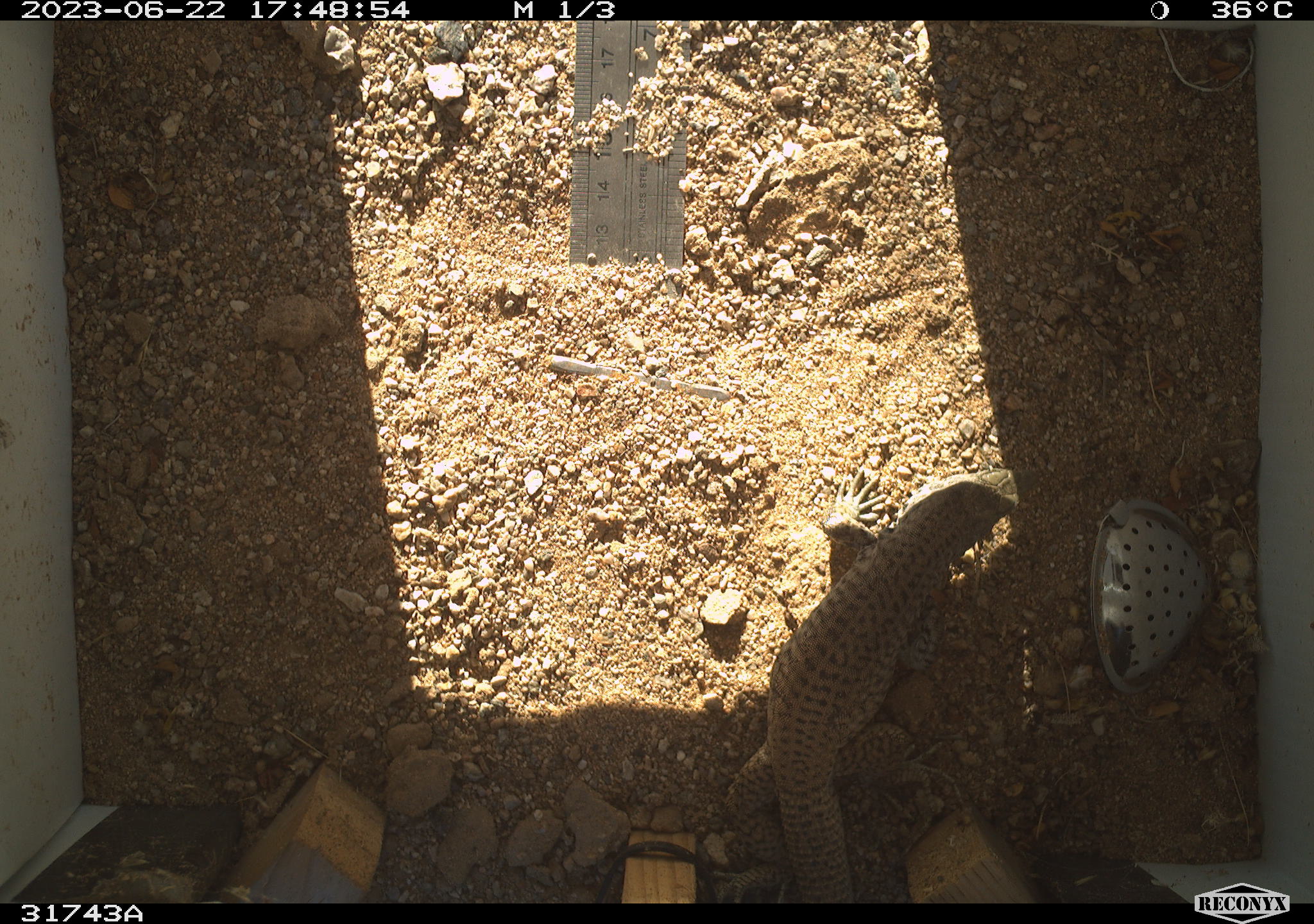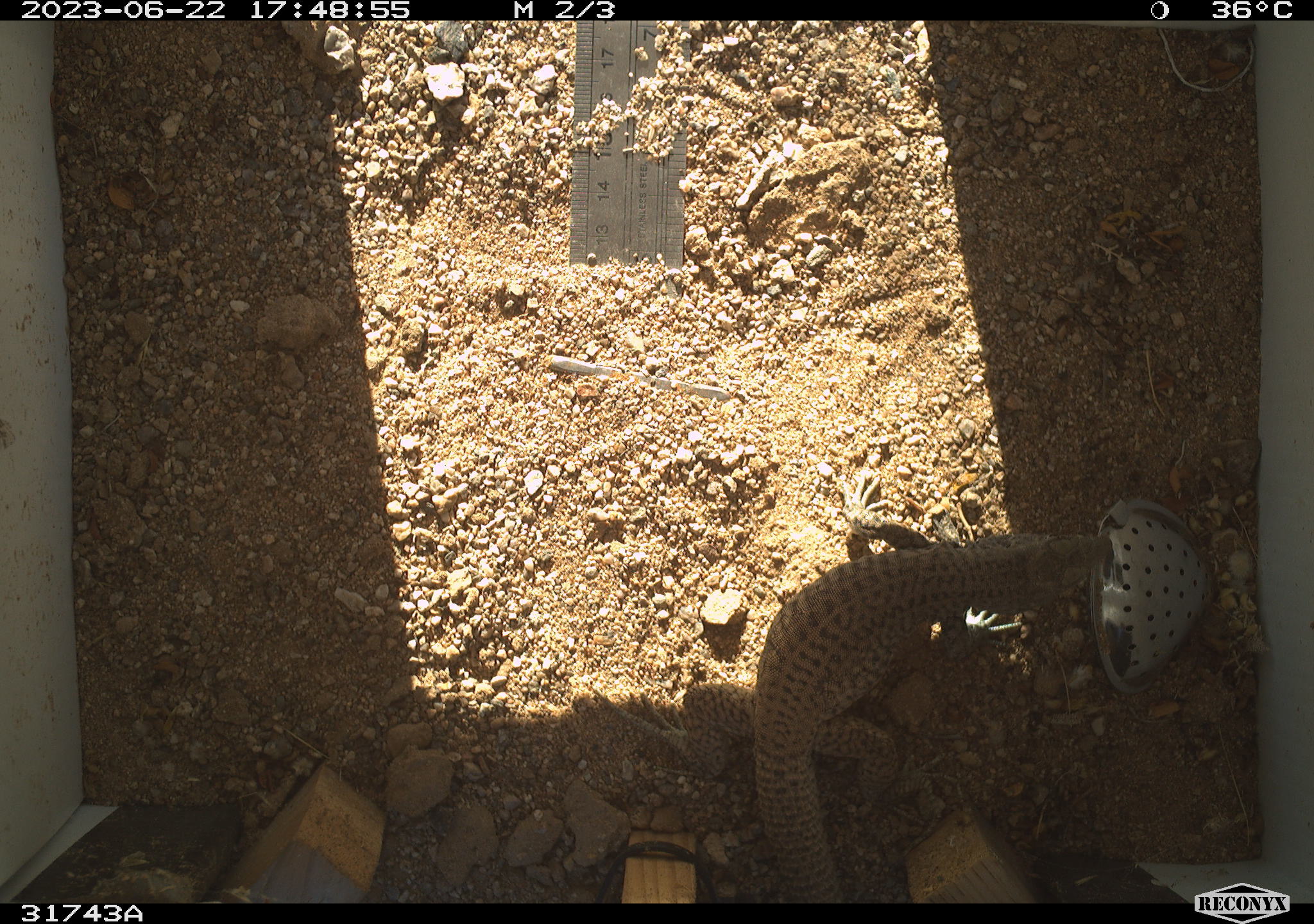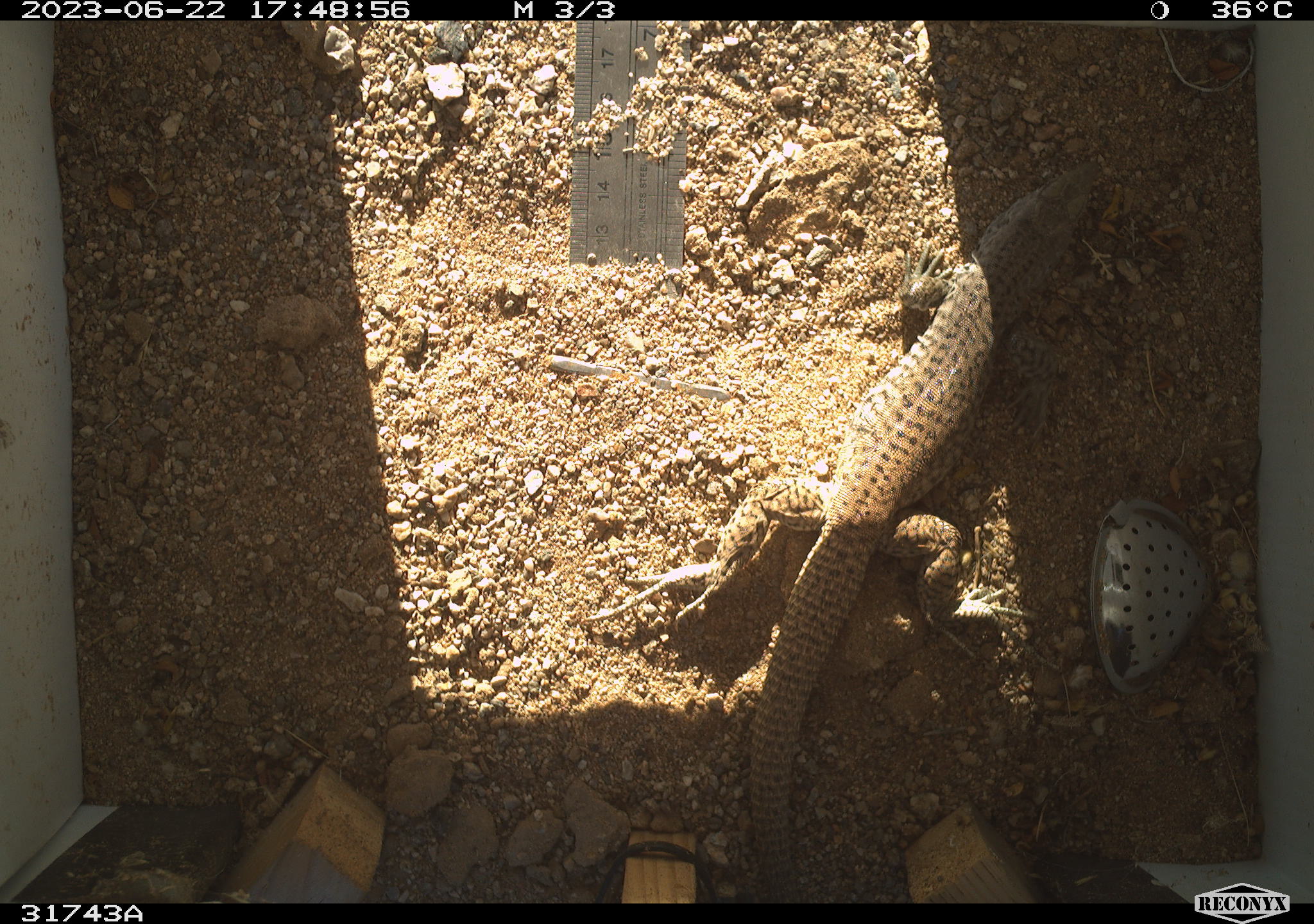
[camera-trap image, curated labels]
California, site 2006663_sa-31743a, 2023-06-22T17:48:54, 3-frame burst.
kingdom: Animalia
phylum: Chordata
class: Reptilia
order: Squamata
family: Teiidae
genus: Aspidoscelis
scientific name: Aspidoscelis tigris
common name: western whiptail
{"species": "western whiptail (Aspidoscelis tigris)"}